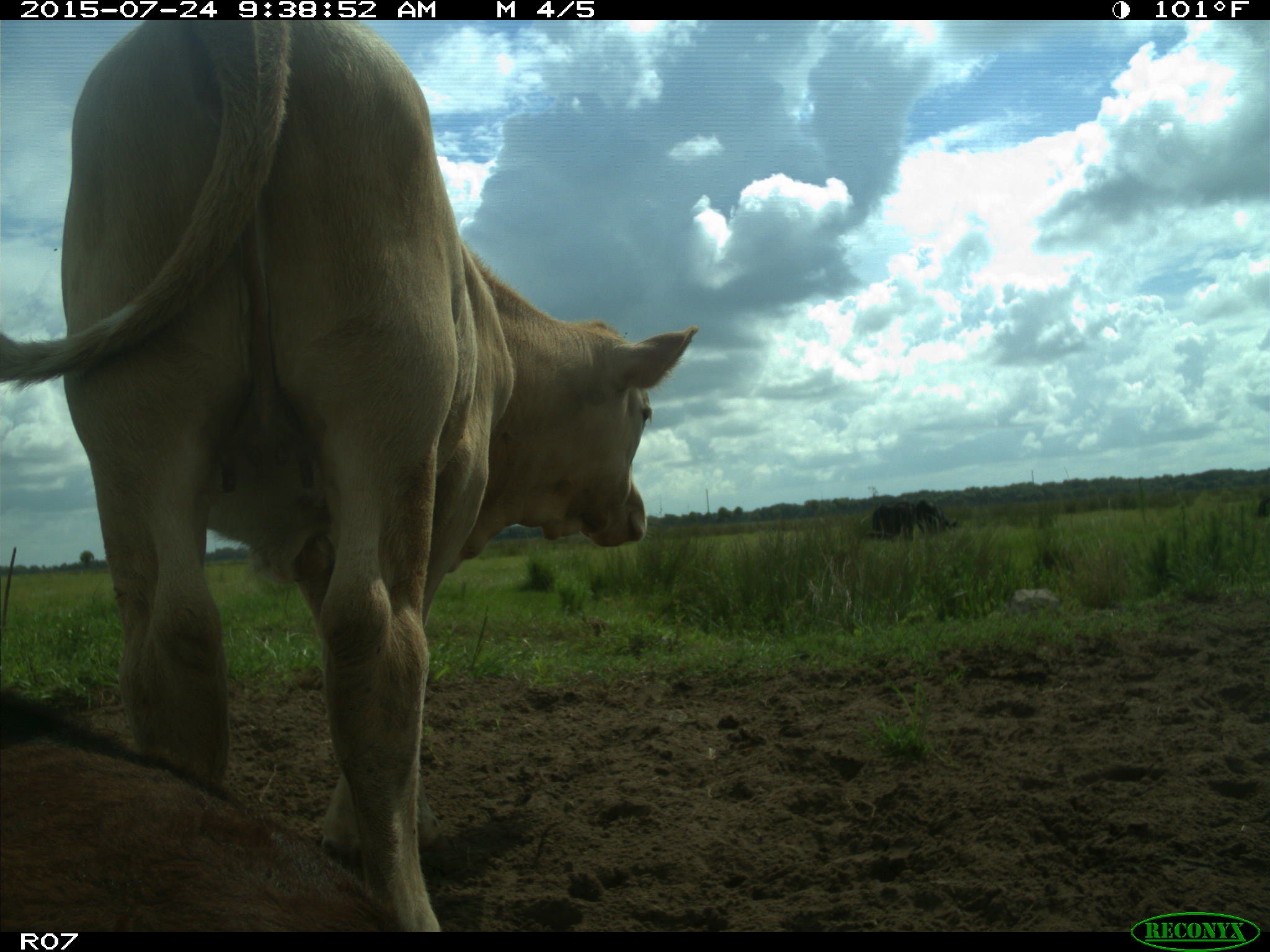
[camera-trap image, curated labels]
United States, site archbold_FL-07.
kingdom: Animalia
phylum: Chordata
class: Mammalia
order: Artiodactyla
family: Bovidae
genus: Bos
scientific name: Bos taurus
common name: domestic cow